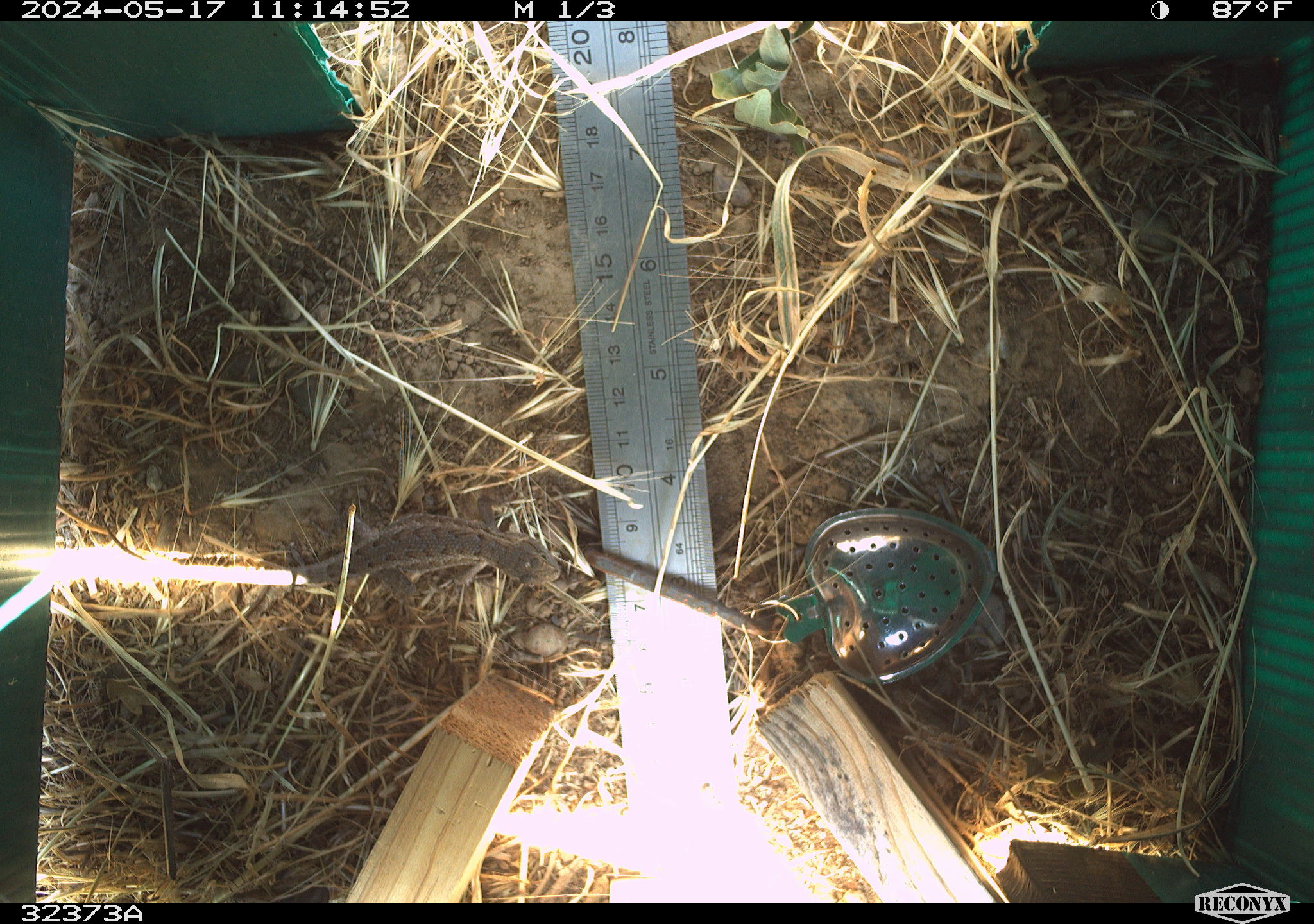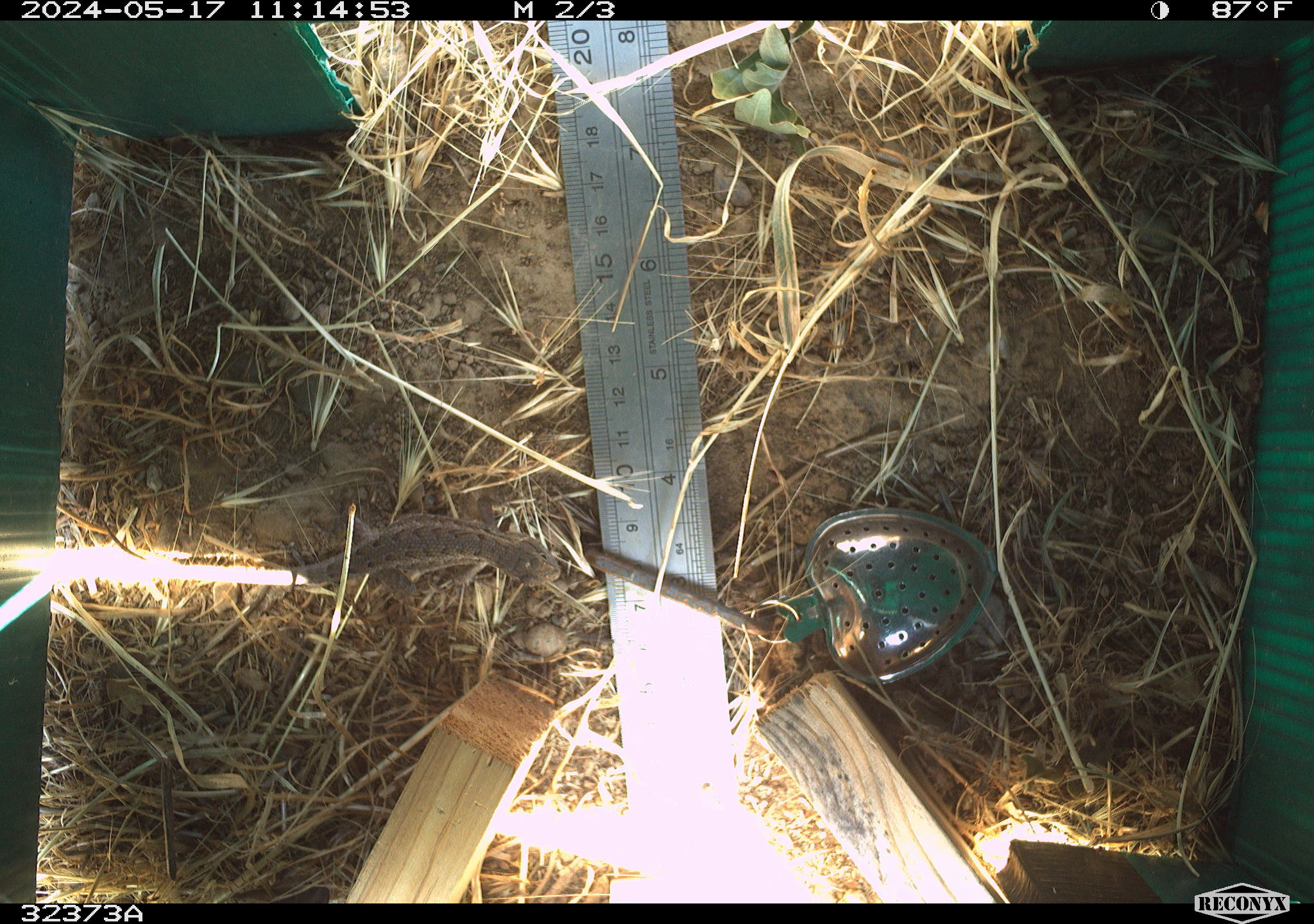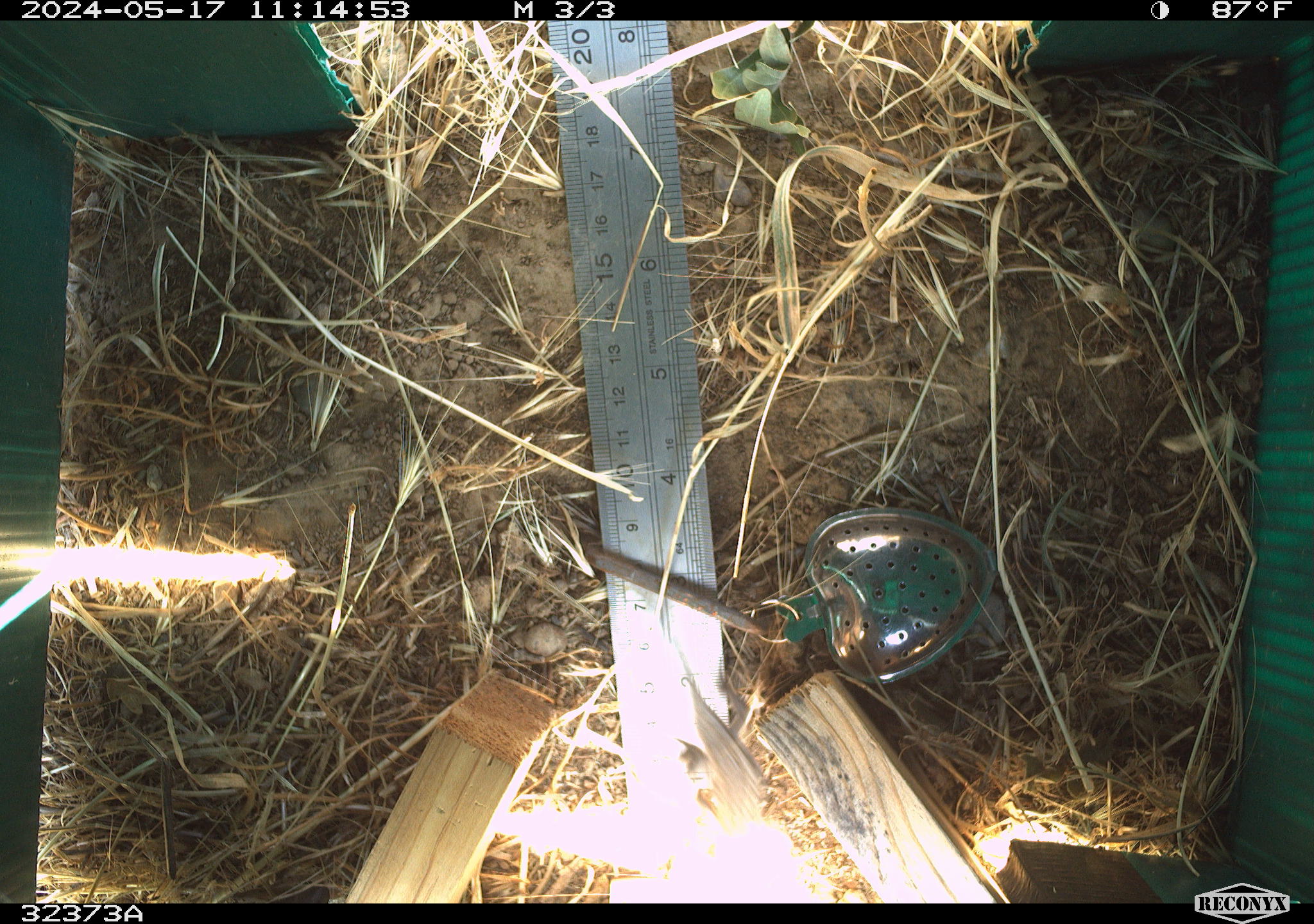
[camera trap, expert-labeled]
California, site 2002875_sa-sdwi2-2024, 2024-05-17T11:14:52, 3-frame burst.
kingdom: Animalia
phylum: Chordata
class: Reptilia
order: Squamata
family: Phrynosomatidae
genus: Sceloporus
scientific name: Sceloporus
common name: spiny lizards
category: sceloporus species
Sceloporus species (spiny lizards) (Sceloporus).